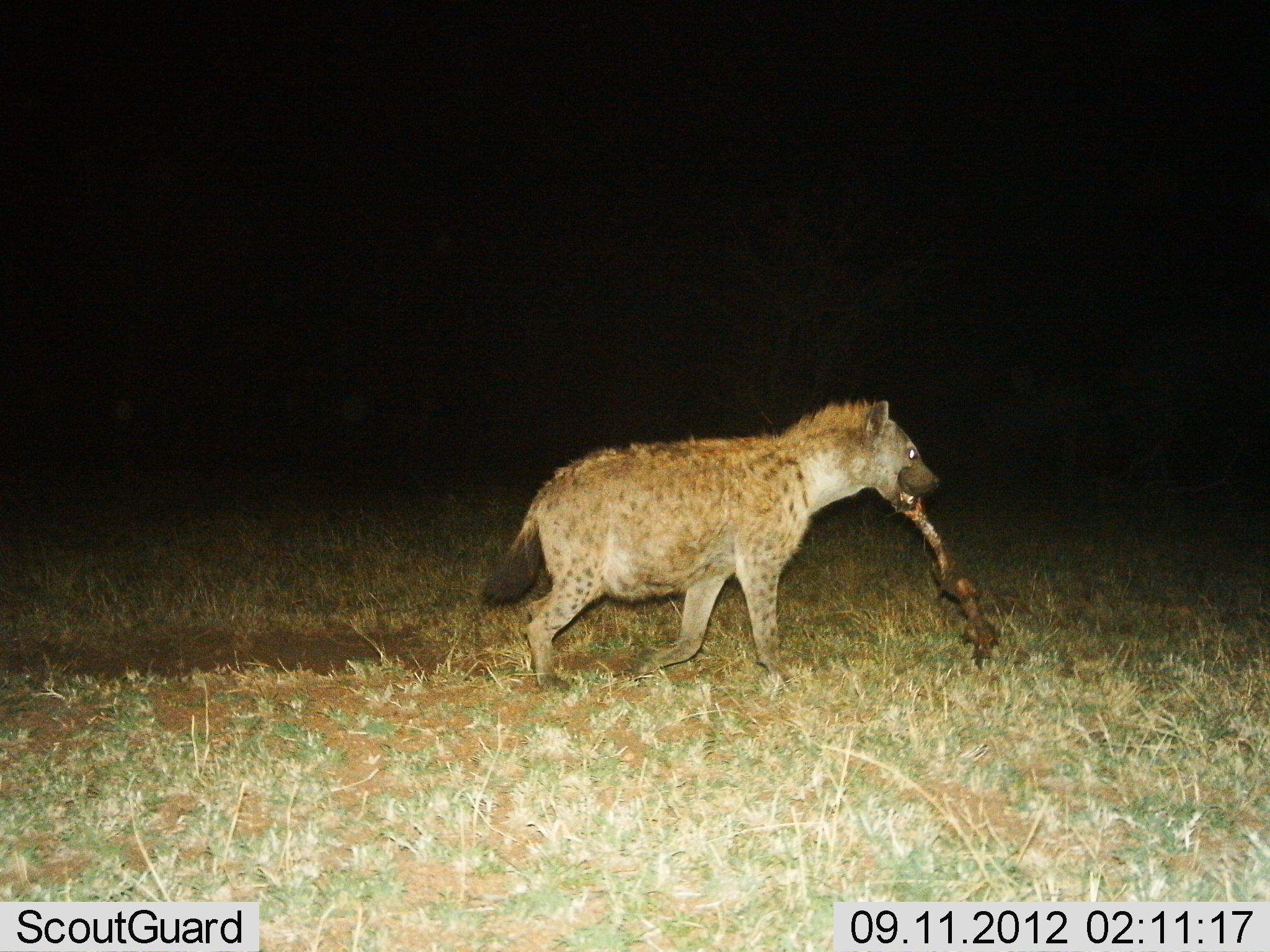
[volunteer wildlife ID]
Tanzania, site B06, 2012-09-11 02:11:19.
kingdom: Animalia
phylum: Chordata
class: Mammalia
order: Carnivora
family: Hyaenidae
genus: Crocuta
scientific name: Crocuta crocuta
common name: spotted hyena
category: hyenaspotted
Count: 1.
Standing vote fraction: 30%.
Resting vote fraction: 0%.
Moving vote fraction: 60%.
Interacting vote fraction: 0%.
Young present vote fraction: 0%.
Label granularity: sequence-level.